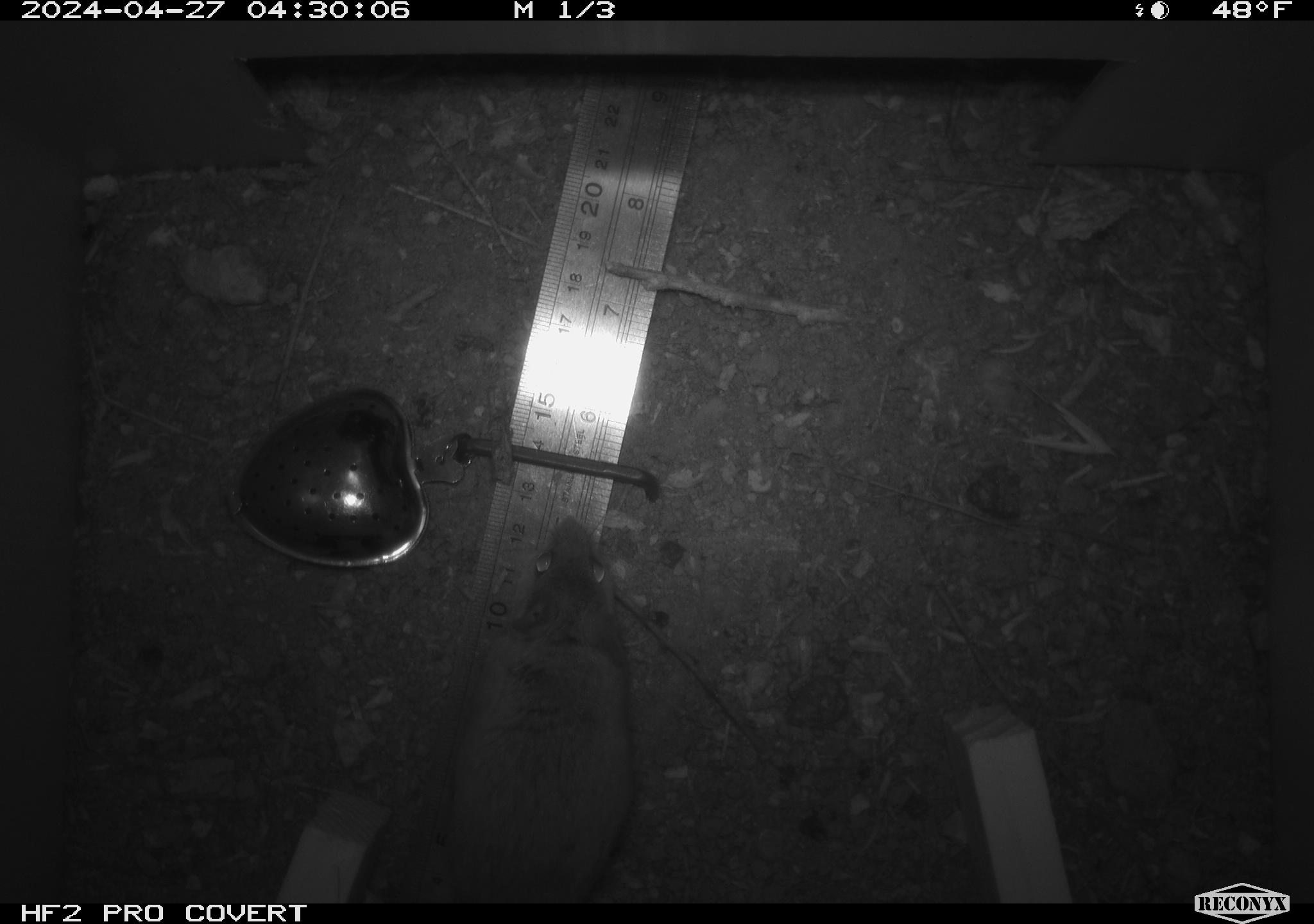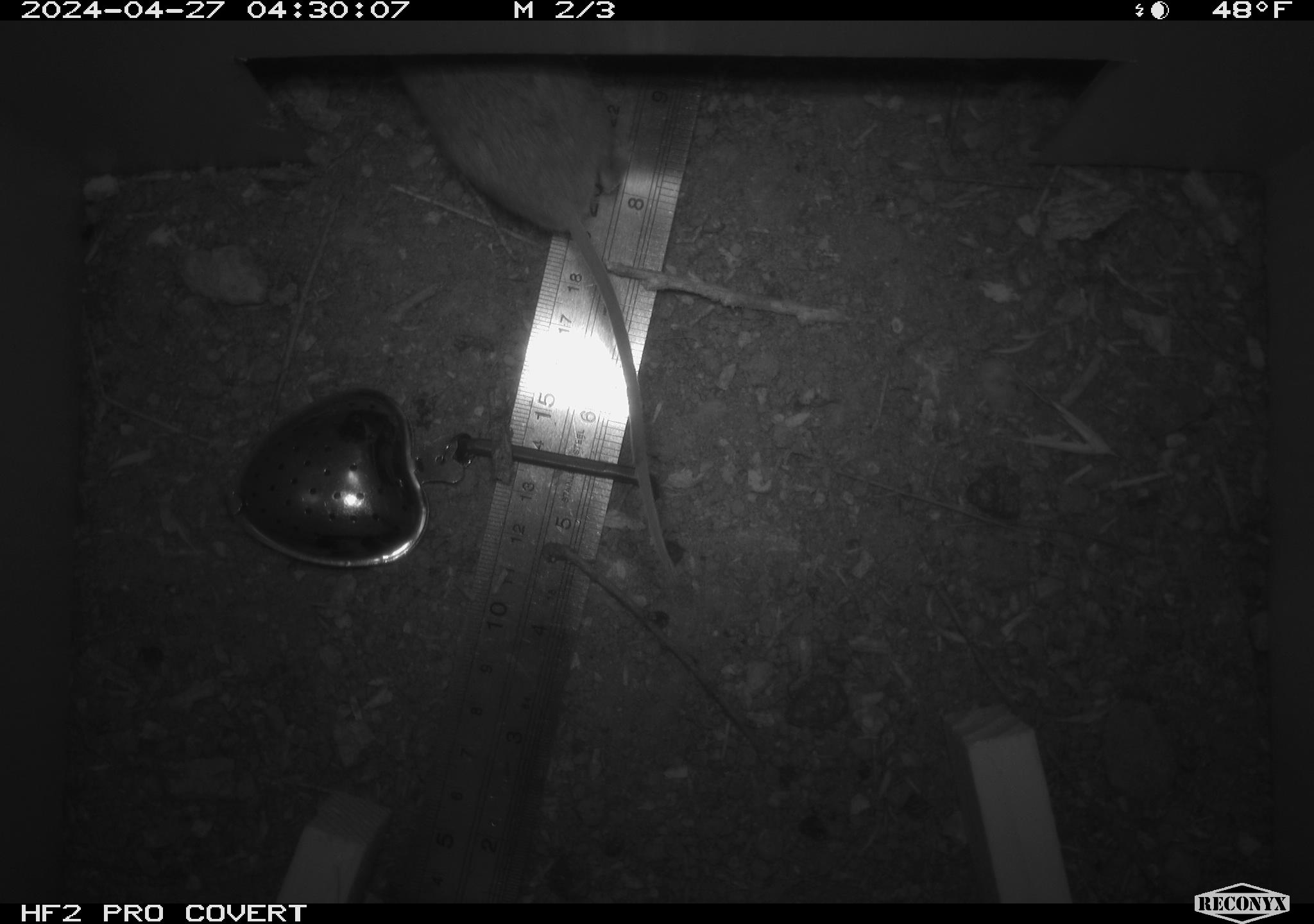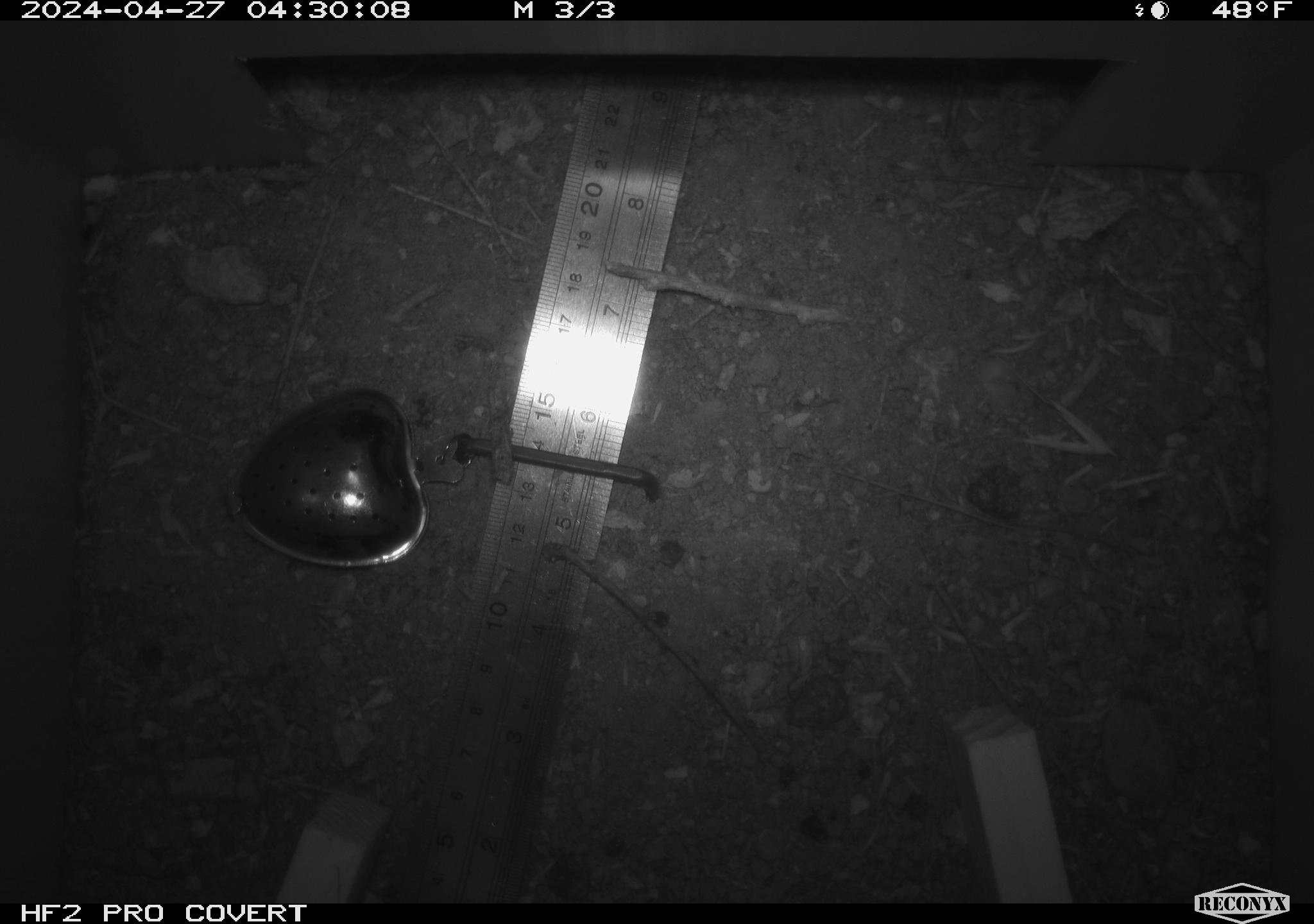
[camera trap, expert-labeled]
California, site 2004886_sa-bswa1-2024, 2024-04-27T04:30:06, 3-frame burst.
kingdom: Animalia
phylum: Chordata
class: Mammalia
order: Rodentia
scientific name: Rodentia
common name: mouse species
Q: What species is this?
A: Mouse species (Rodentia).